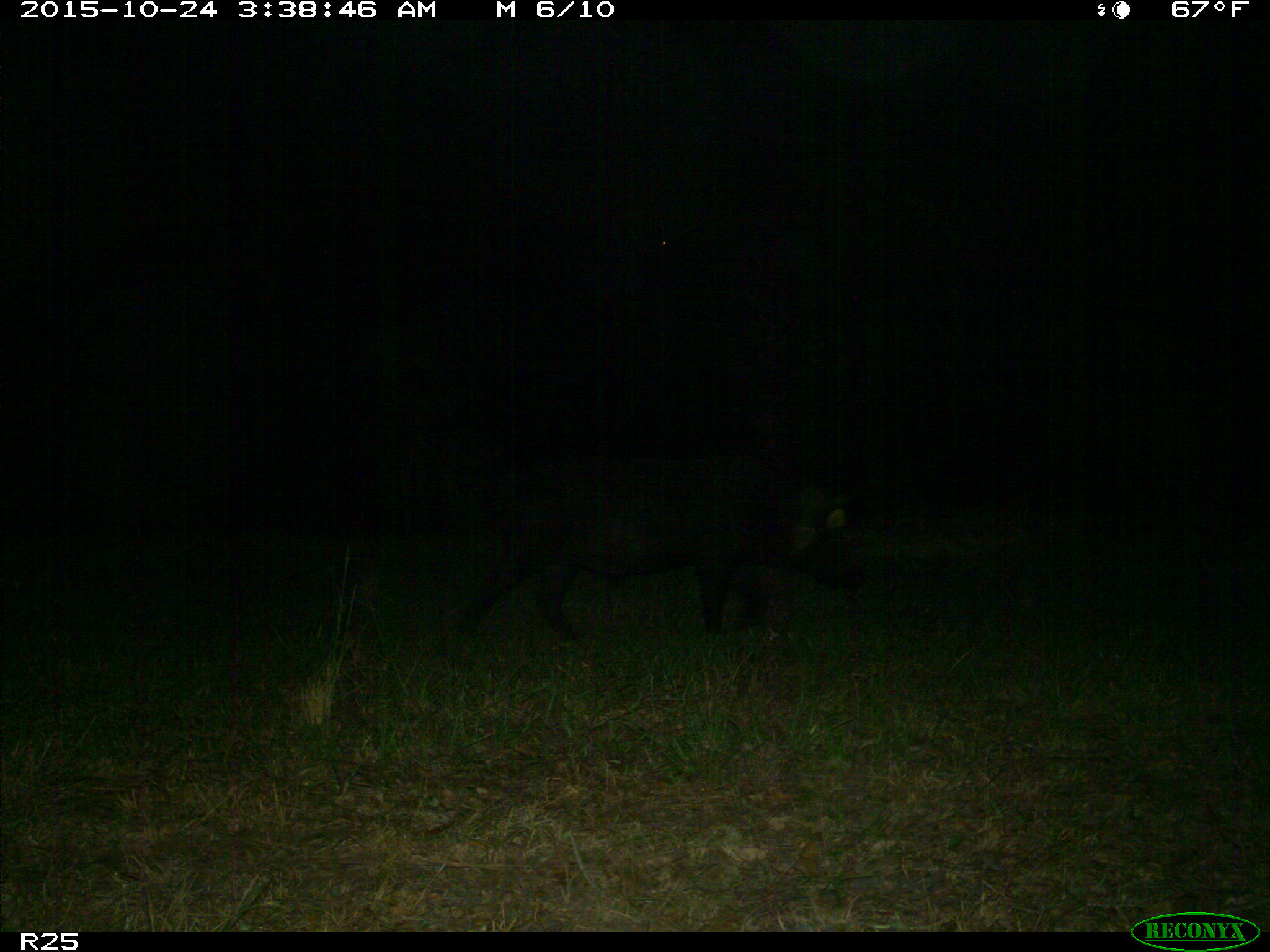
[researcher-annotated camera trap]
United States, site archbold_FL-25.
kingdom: Animalia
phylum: Chordata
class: Mammalia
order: Artiodactyla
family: Suidae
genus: Sus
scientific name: Sus scrofa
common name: wild boar